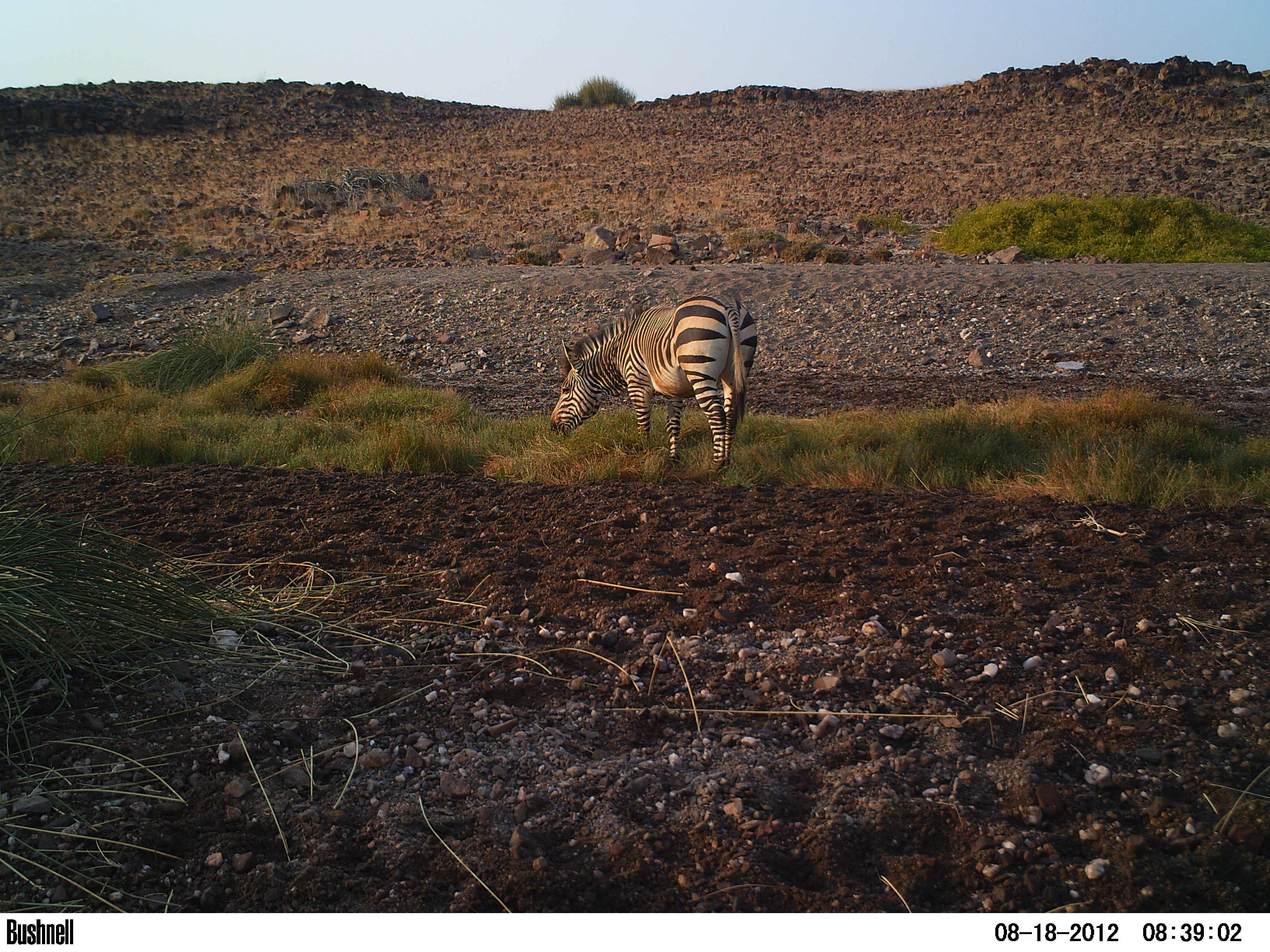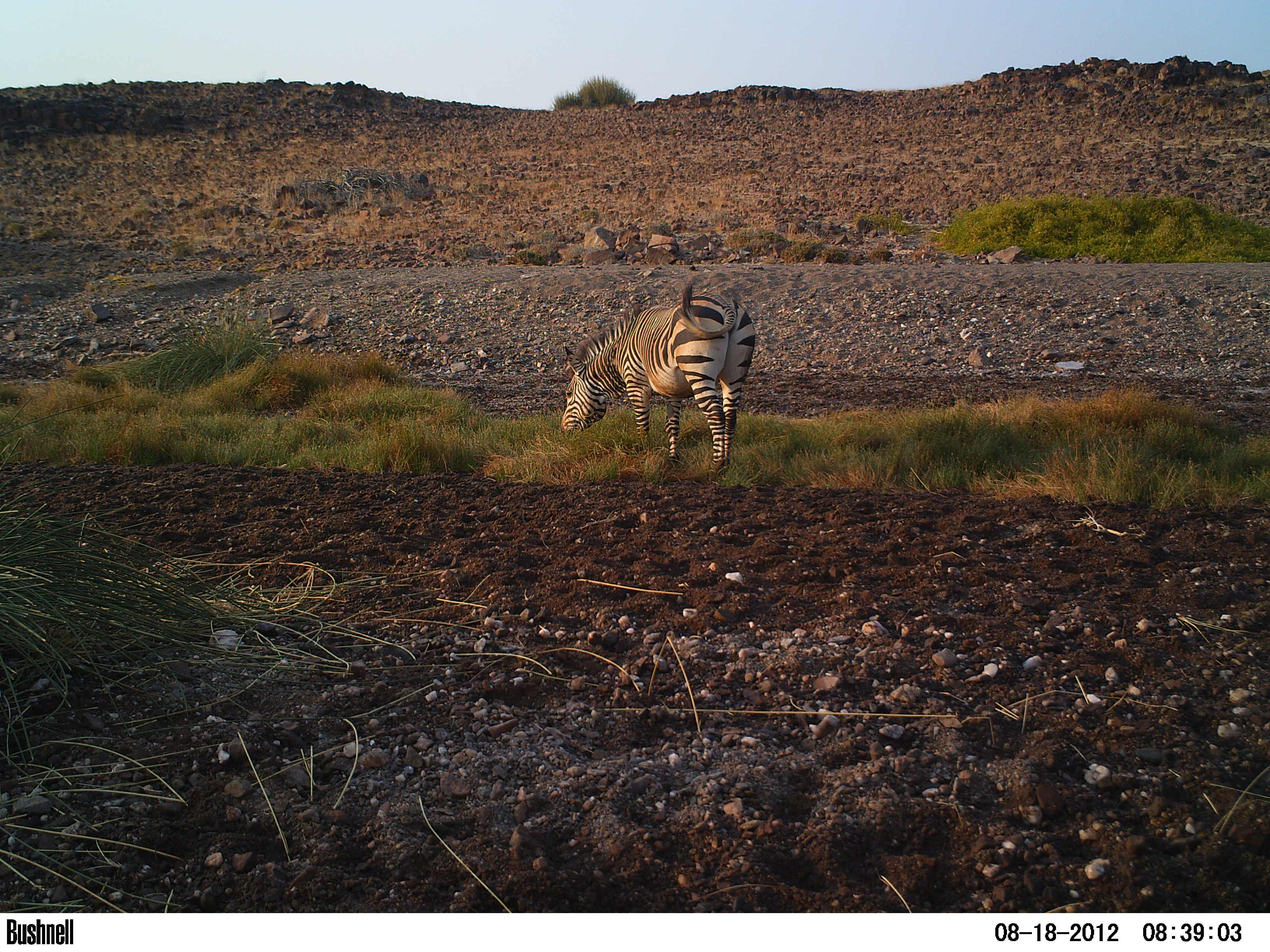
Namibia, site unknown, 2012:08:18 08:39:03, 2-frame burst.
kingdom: Animalia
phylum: Chordata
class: Mammalia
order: Perissodactyla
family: Equidae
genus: Equus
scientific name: Equus zebra hartmannae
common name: hartmann's mountain zebra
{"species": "Equus zebra hartmannae (hartmann's mountain zebra)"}